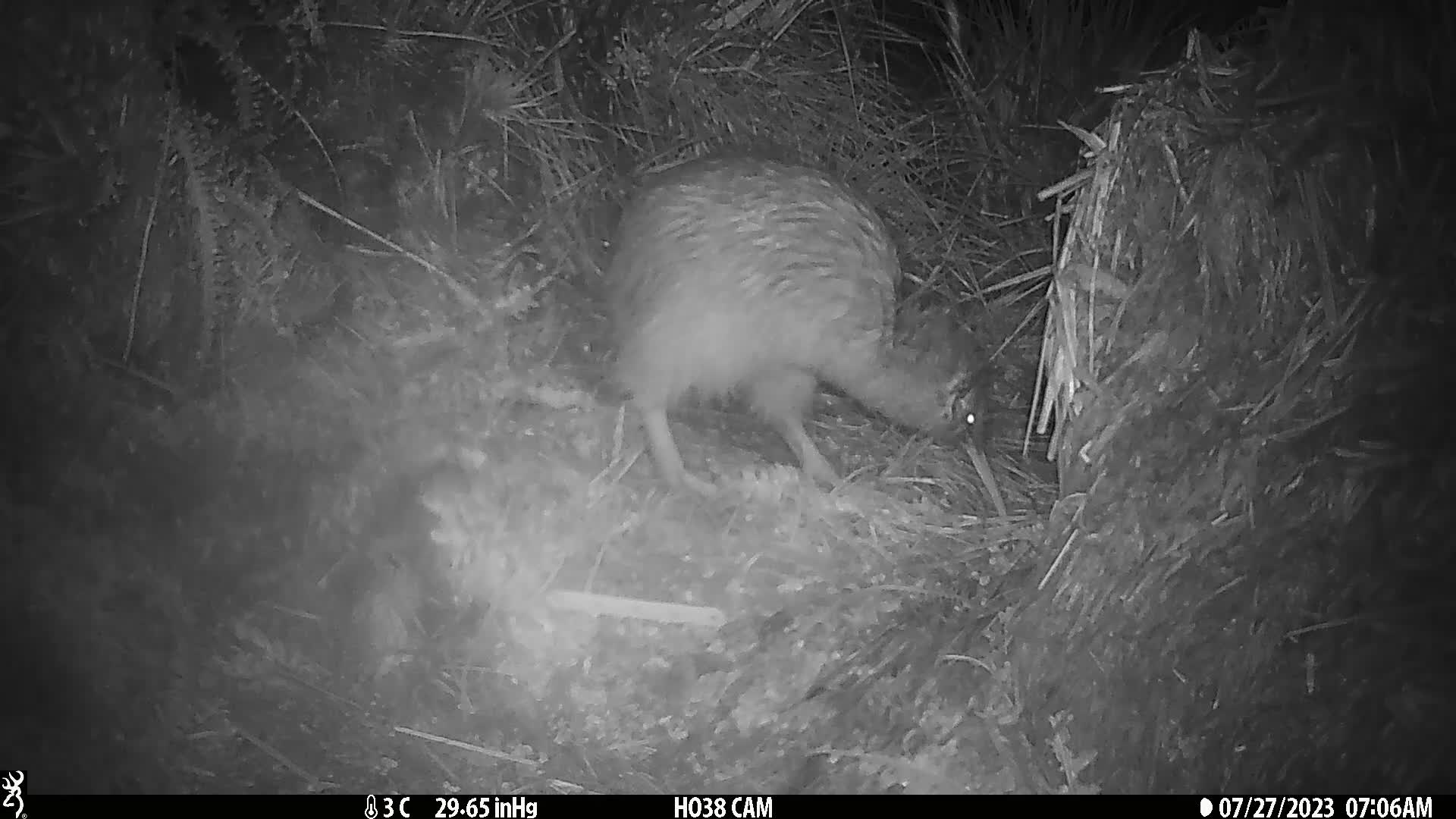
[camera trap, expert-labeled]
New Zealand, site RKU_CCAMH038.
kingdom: Animalia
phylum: Chordata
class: Aves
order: Apterygiformes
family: Apterygidae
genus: Apteryx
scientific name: Apteryx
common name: kiwi